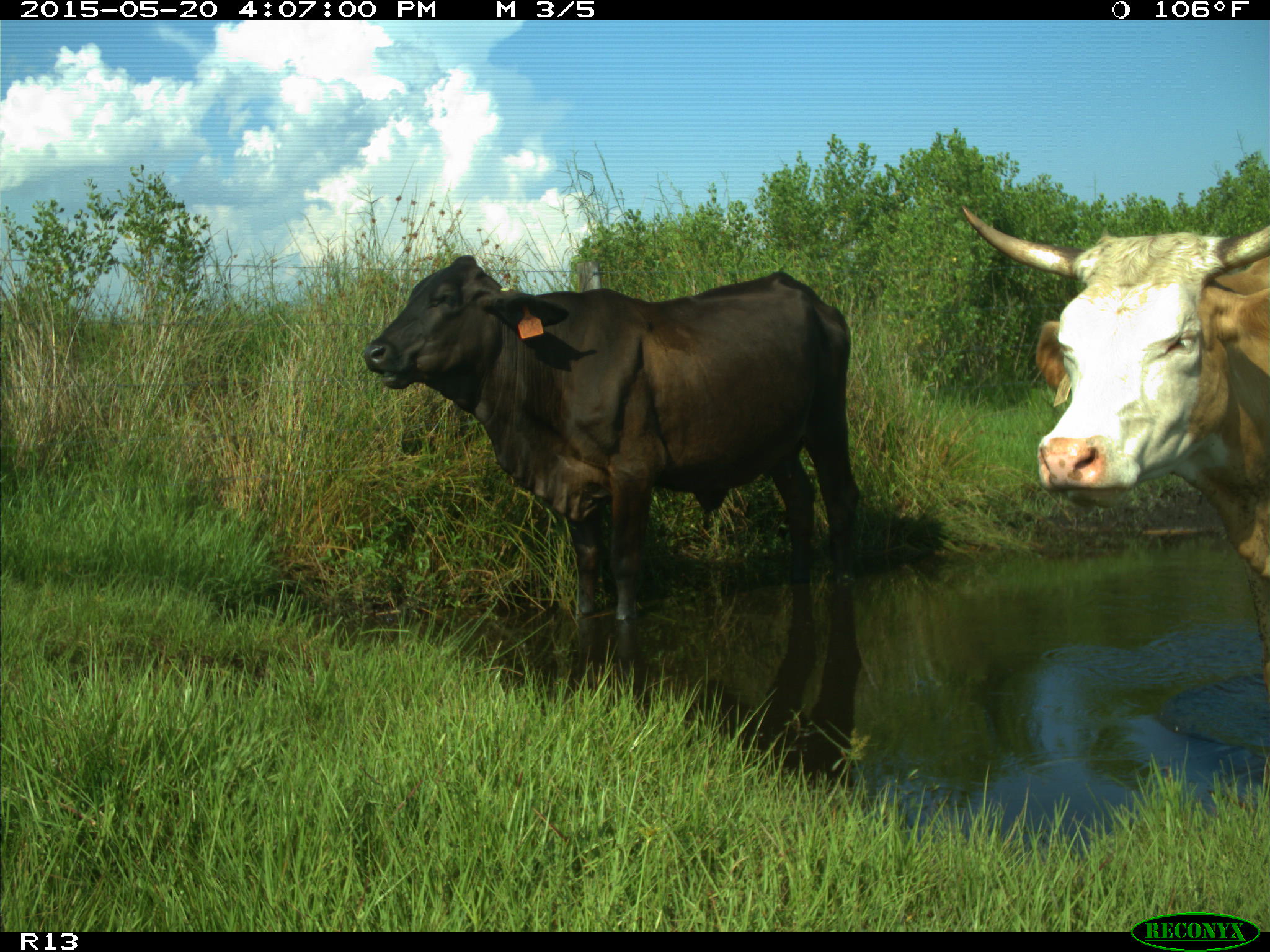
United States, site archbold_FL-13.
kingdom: Animalia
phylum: Chordata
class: Mammalia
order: Artiodactyla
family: Bovidae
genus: Bos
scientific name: Bos taurus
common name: domestic cow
Bos taurus (domestic cow).